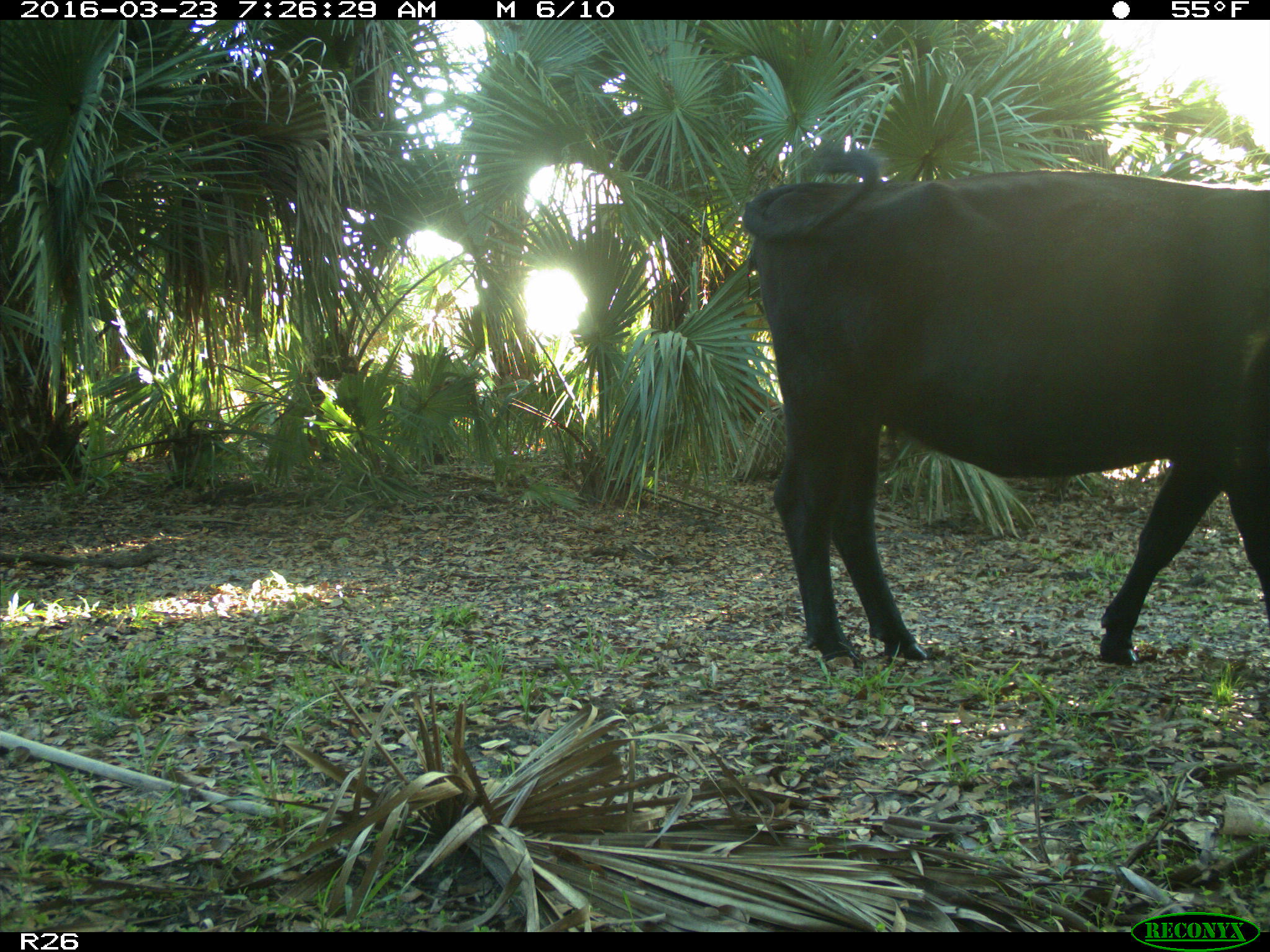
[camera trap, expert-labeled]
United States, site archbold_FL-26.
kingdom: Animalia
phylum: Chordata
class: Mammalia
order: Artiodactyla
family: Bovidae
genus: Bos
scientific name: Bos taurus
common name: domestic cow